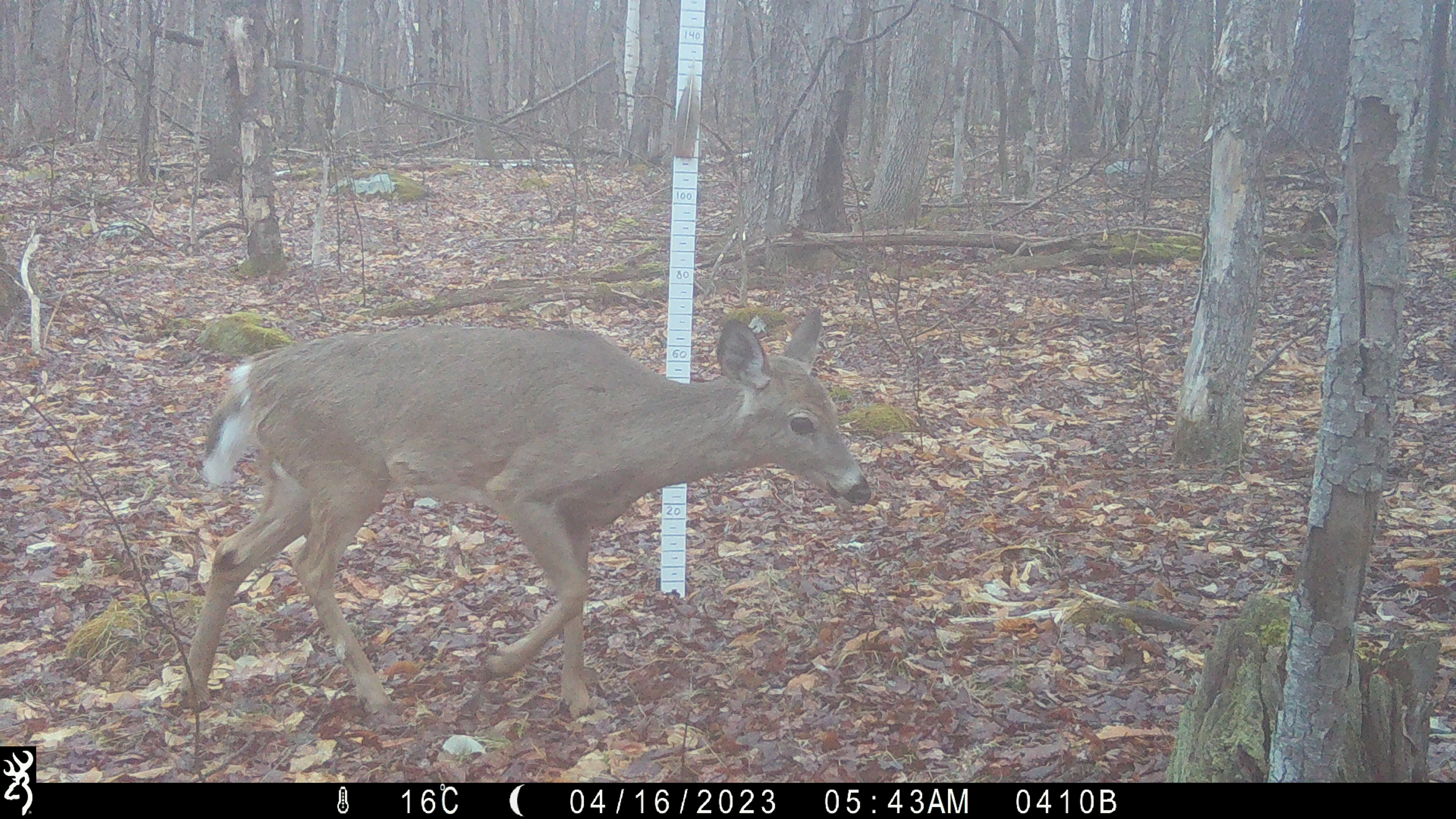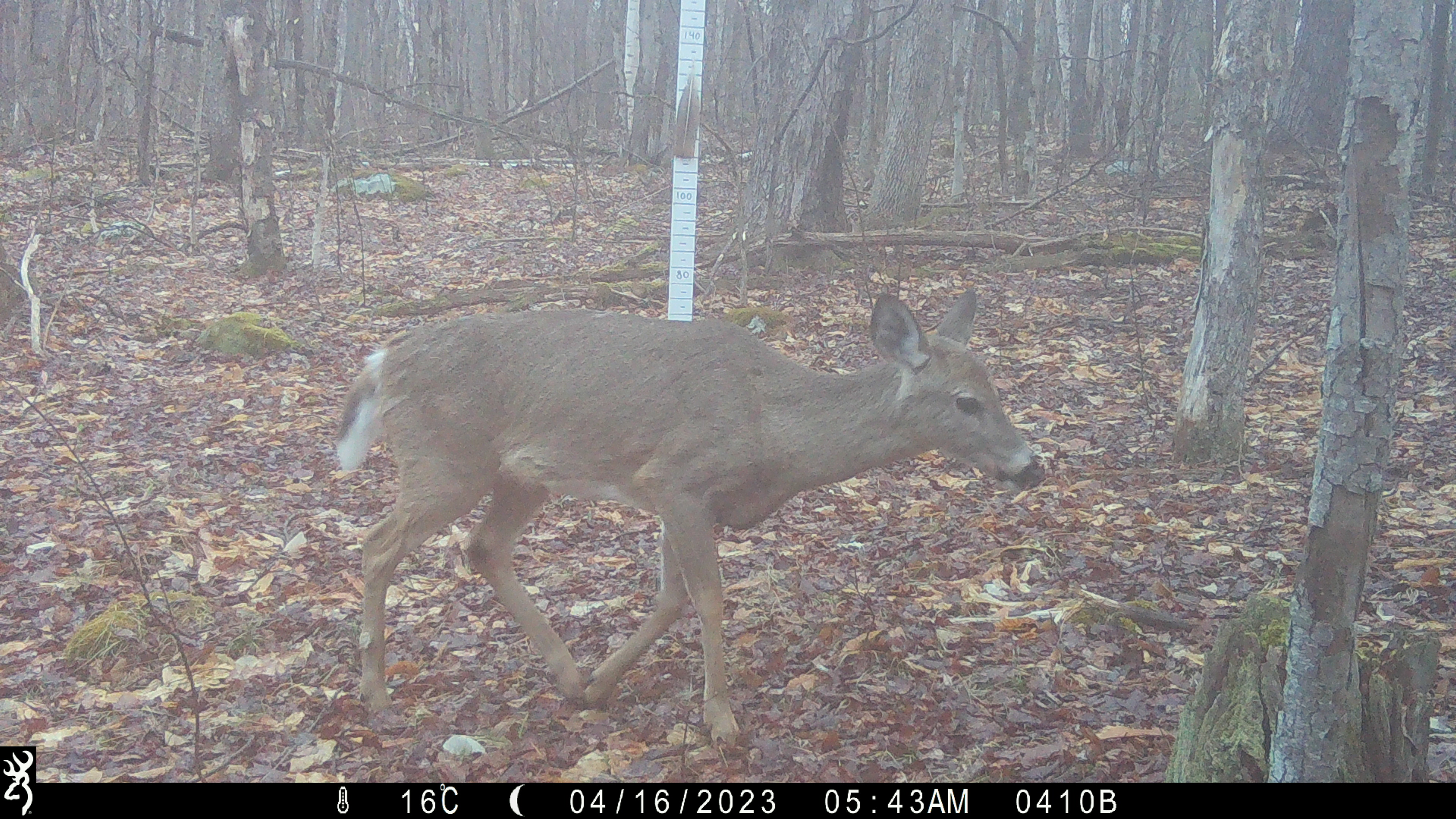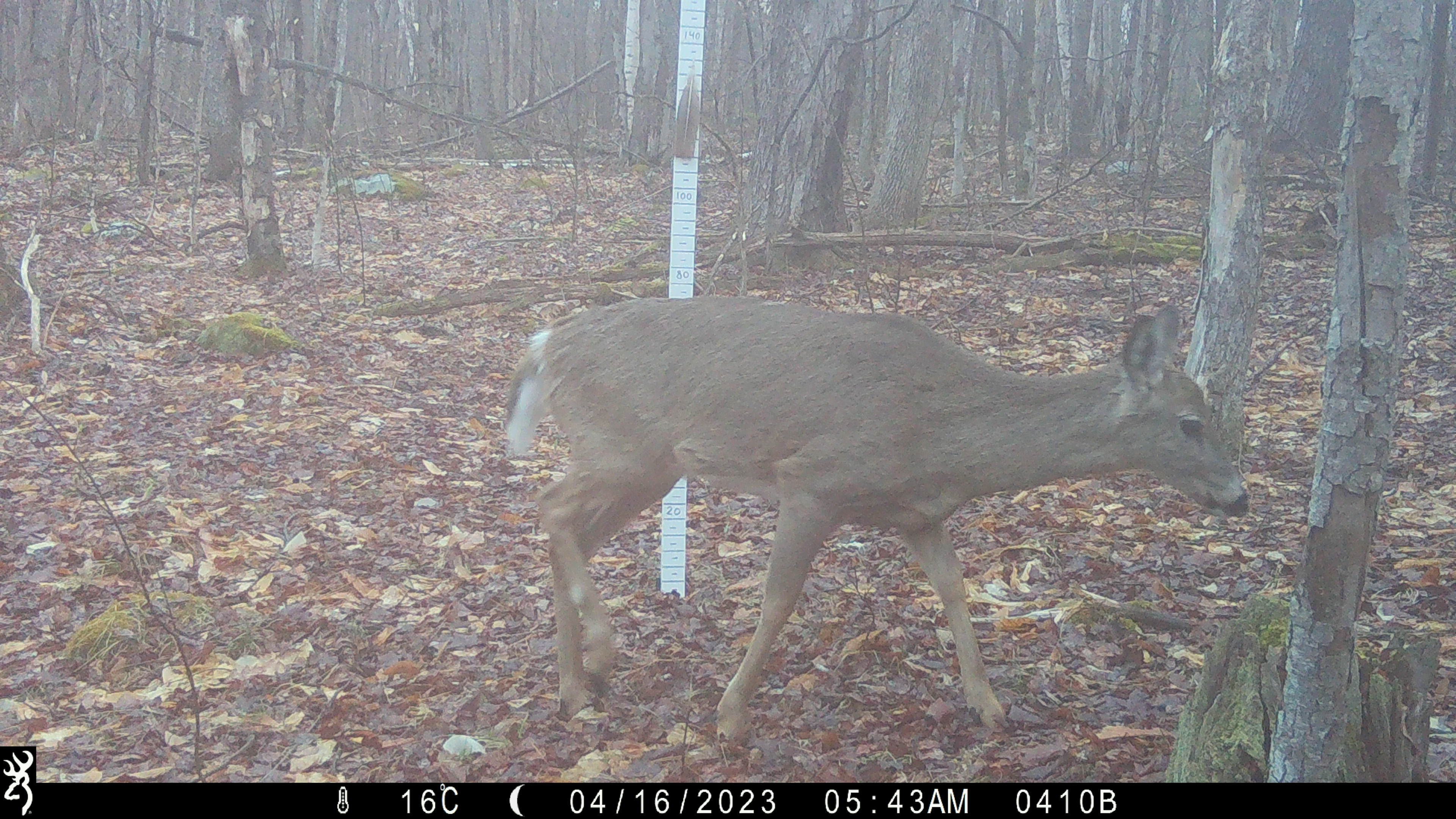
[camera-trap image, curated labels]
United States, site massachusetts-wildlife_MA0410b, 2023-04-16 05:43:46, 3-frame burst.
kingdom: Animalia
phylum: Chordata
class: Mammalia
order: Artiodactyla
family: Cervidae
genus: Odocoileus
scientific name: Odocoileus virginianus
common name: white-tailed deer